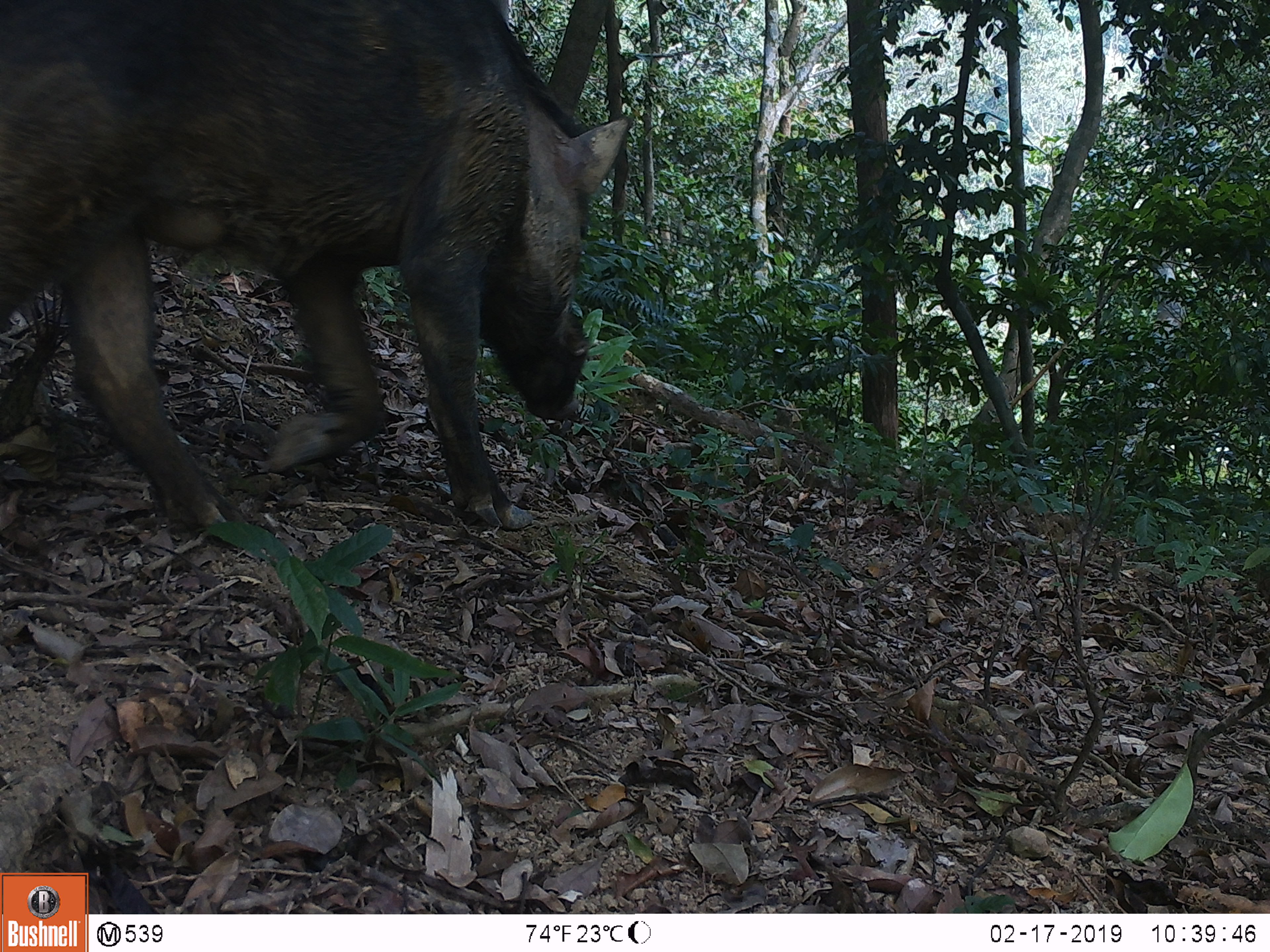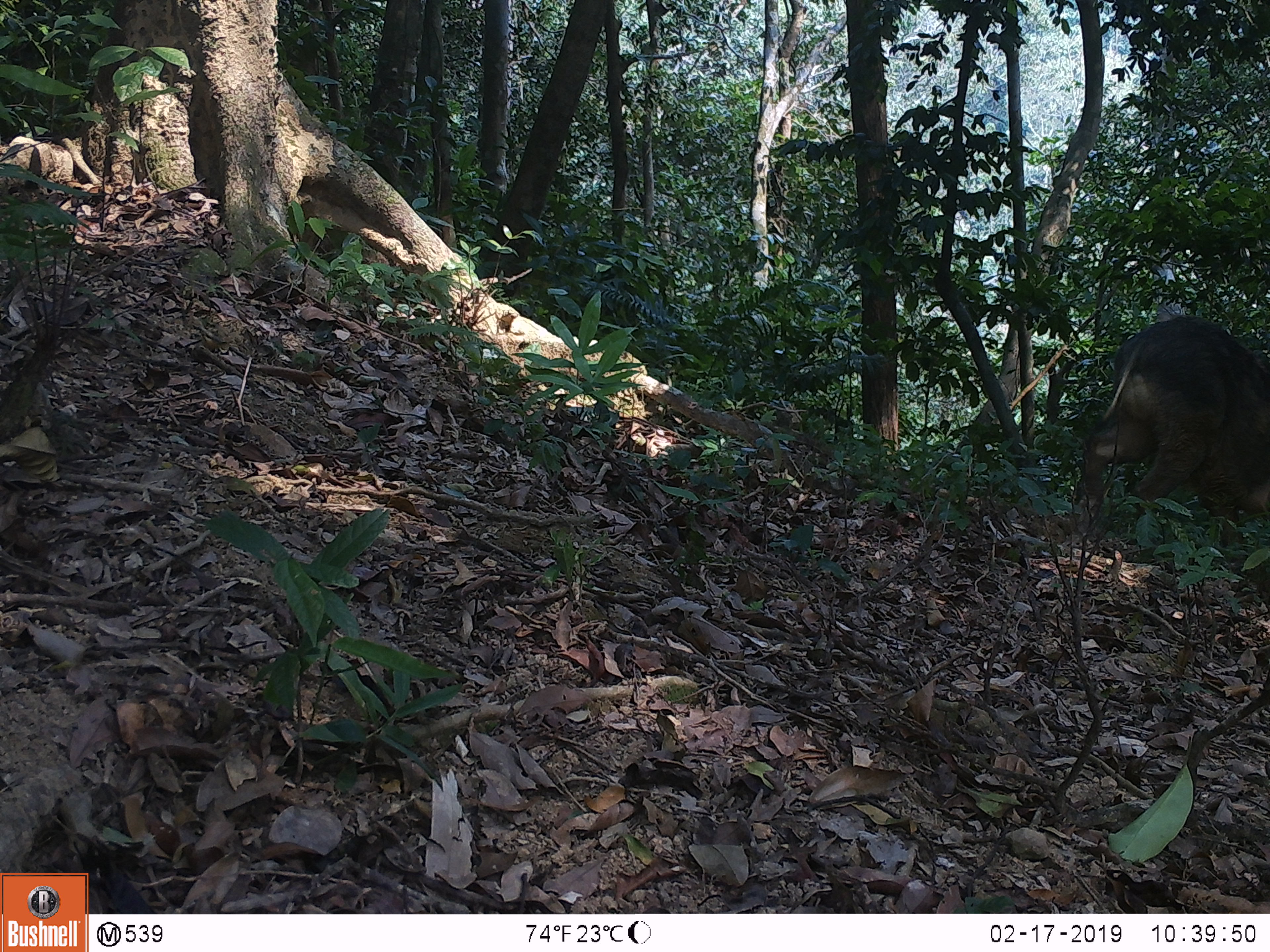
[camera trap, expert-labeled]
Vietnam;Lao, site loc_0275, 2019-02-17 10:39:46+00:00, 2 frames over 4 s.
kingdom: Animalia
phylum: Chordata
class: Mammalia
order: Artiodactyla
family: Suidae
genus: Sus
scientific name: Sus scrofa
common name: eurasian wild pig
Eurasian wild pig (Sus scrofa). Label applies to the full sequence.